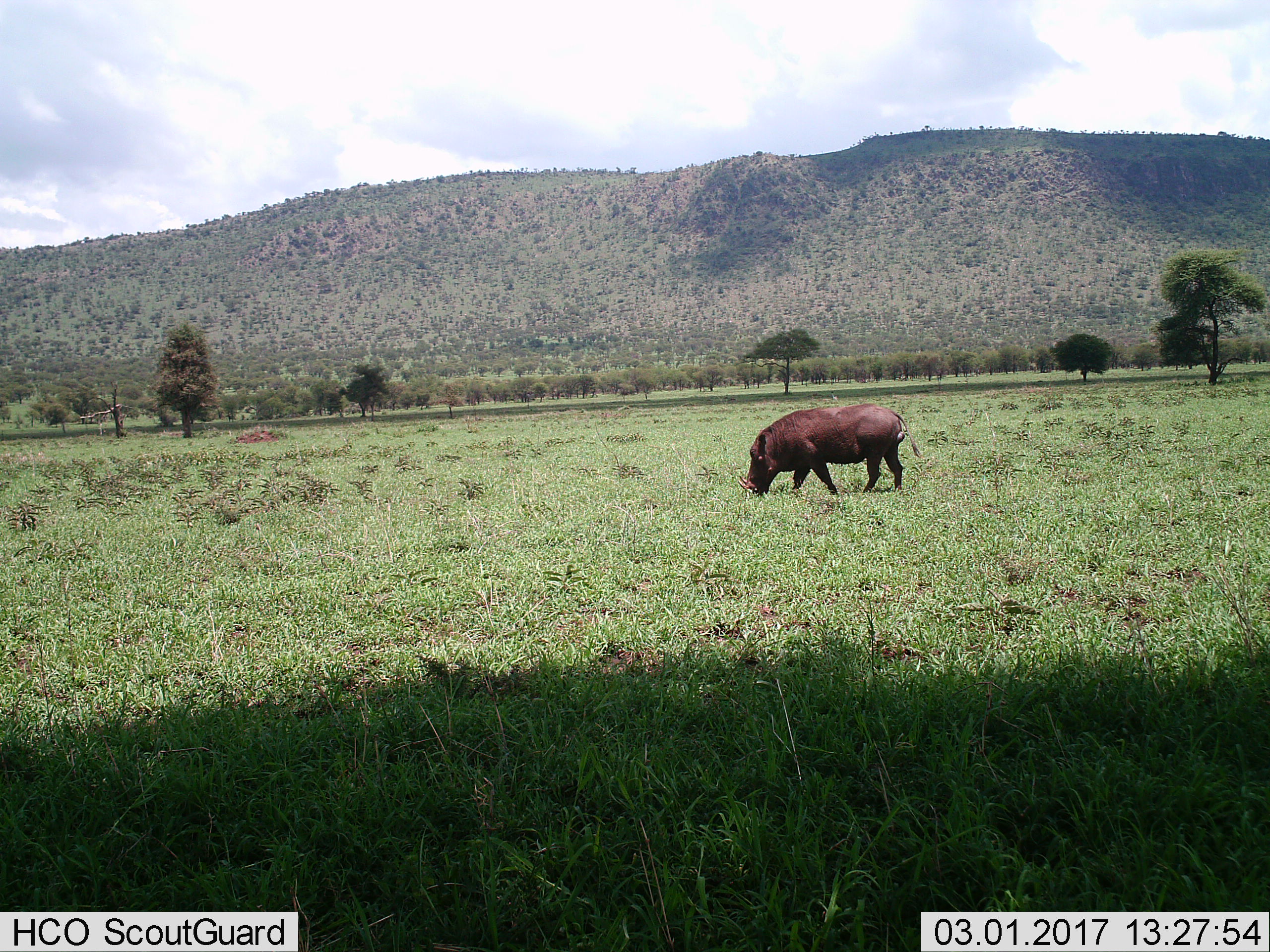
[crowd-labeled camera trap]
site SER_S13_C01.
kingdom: Animalia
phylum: Chordata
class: Mammalia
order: Artiodactyla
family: Suidae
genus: Phacochoerus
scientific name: Phacochoerus africanus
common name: warthog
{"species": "warthog (Phacochoerus africanus)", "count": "1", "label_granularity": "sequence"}